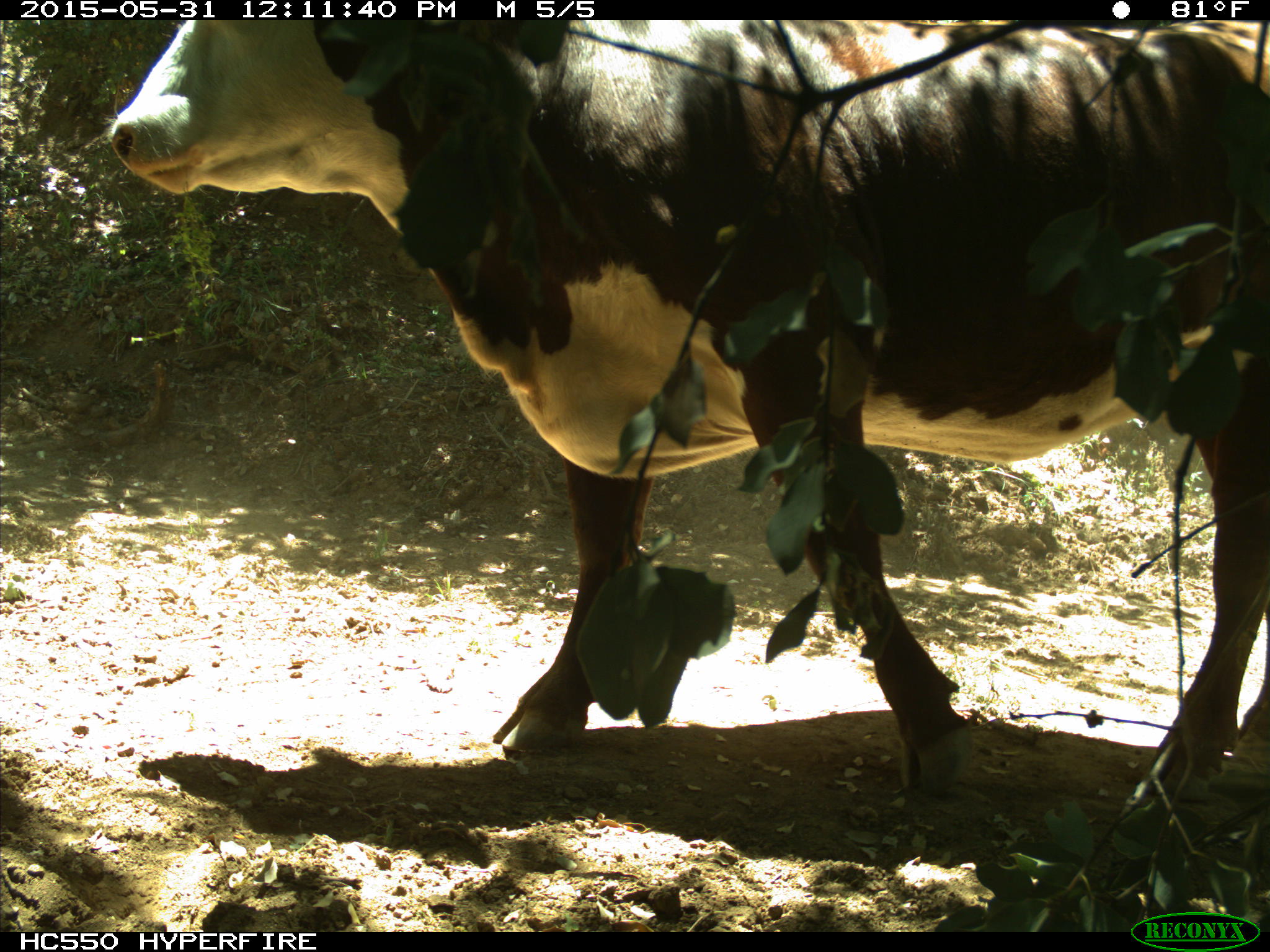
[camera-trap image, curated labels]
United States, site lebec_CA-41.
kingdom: Animalia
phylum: Chordata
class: Mammalia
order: Artiodactyla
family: Bovidae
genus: Bos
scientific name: Bos taurus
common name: domestic cow